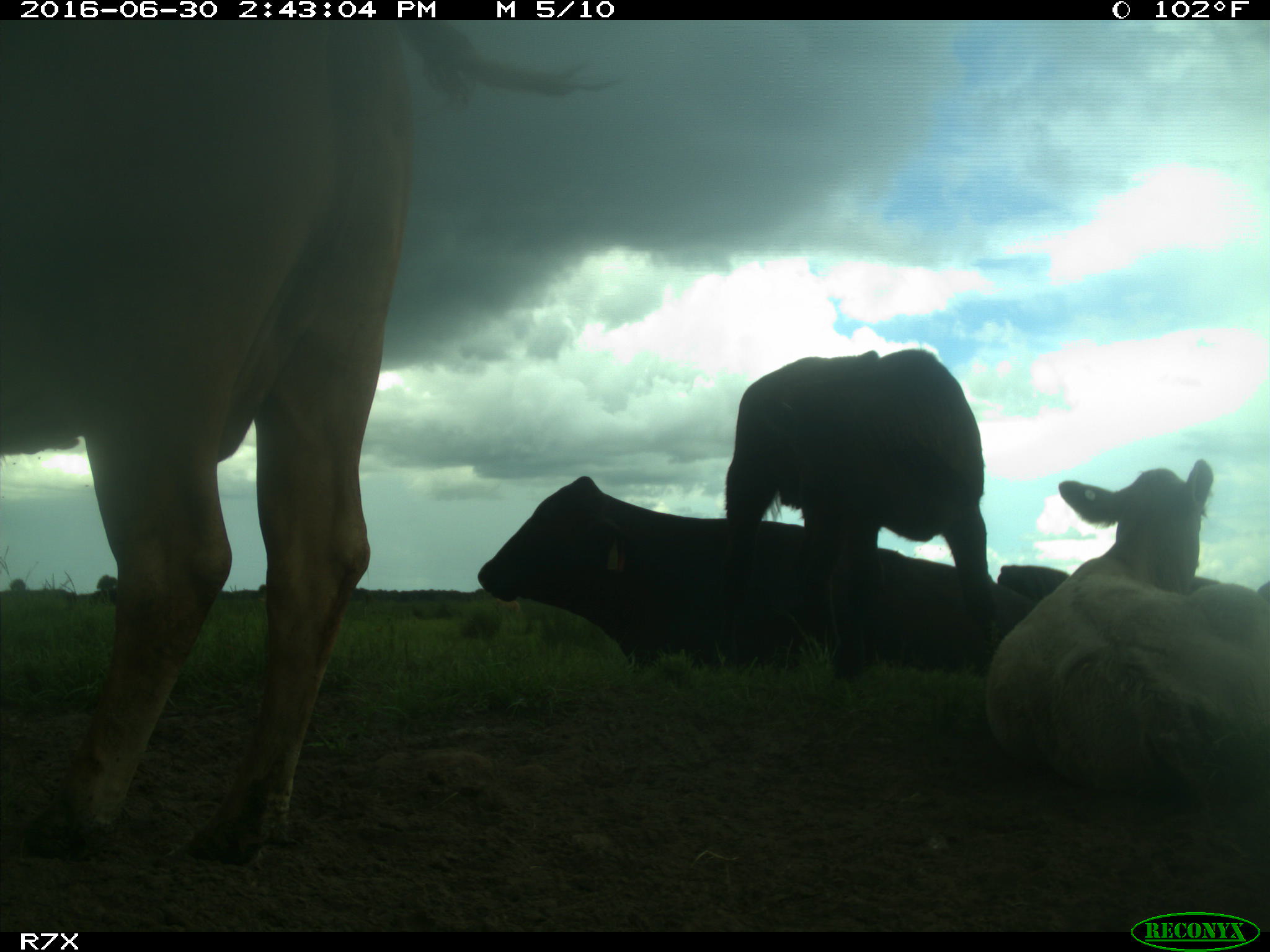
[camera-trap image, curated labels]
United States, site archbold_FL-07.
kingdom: Animalia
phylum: Chordata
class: Mammalia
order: Artiodactyla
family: Bovidae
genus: Bos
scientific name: Bos taurus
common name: domestic cow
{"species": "Bos taurus (domestic cow)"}